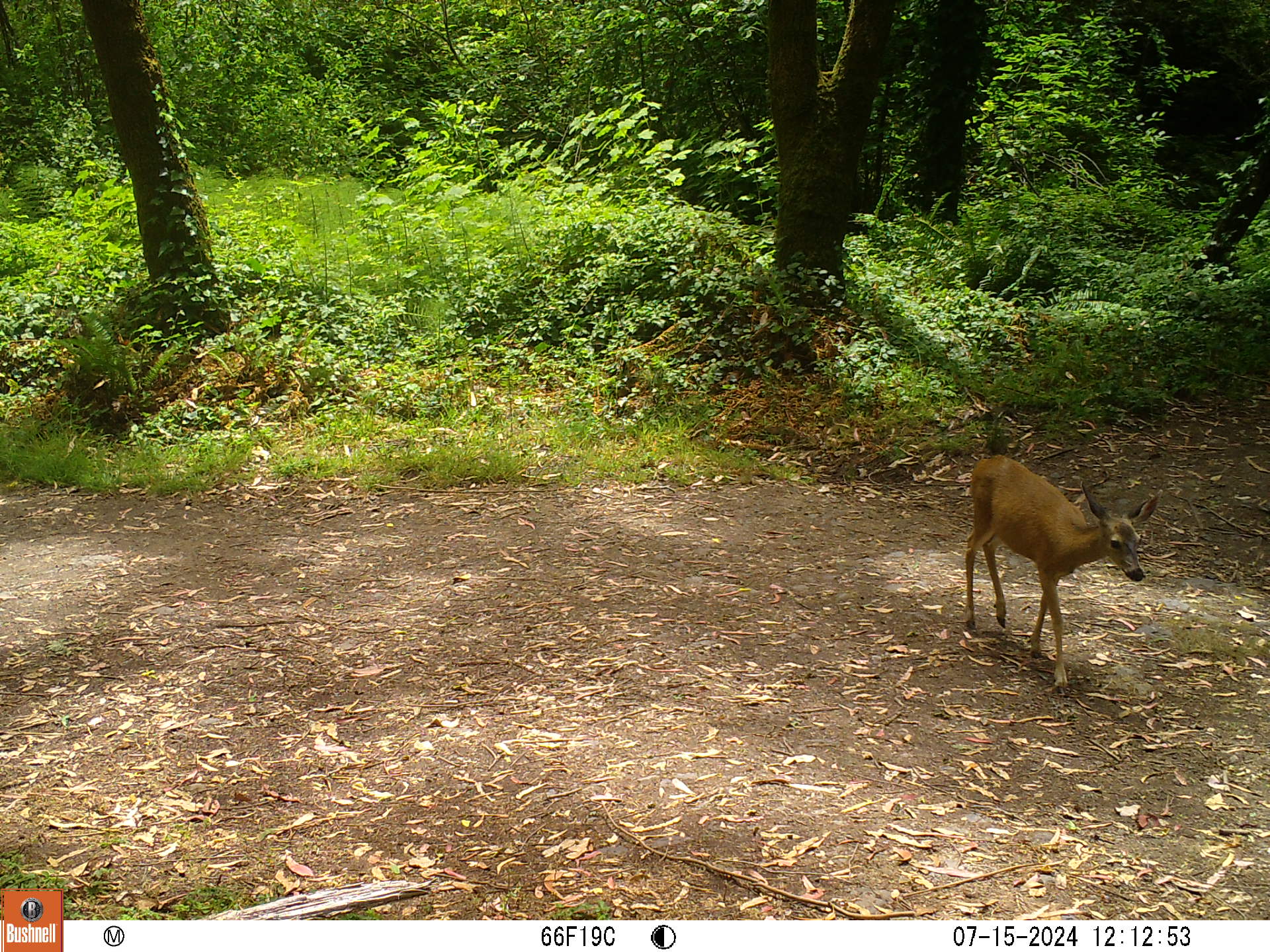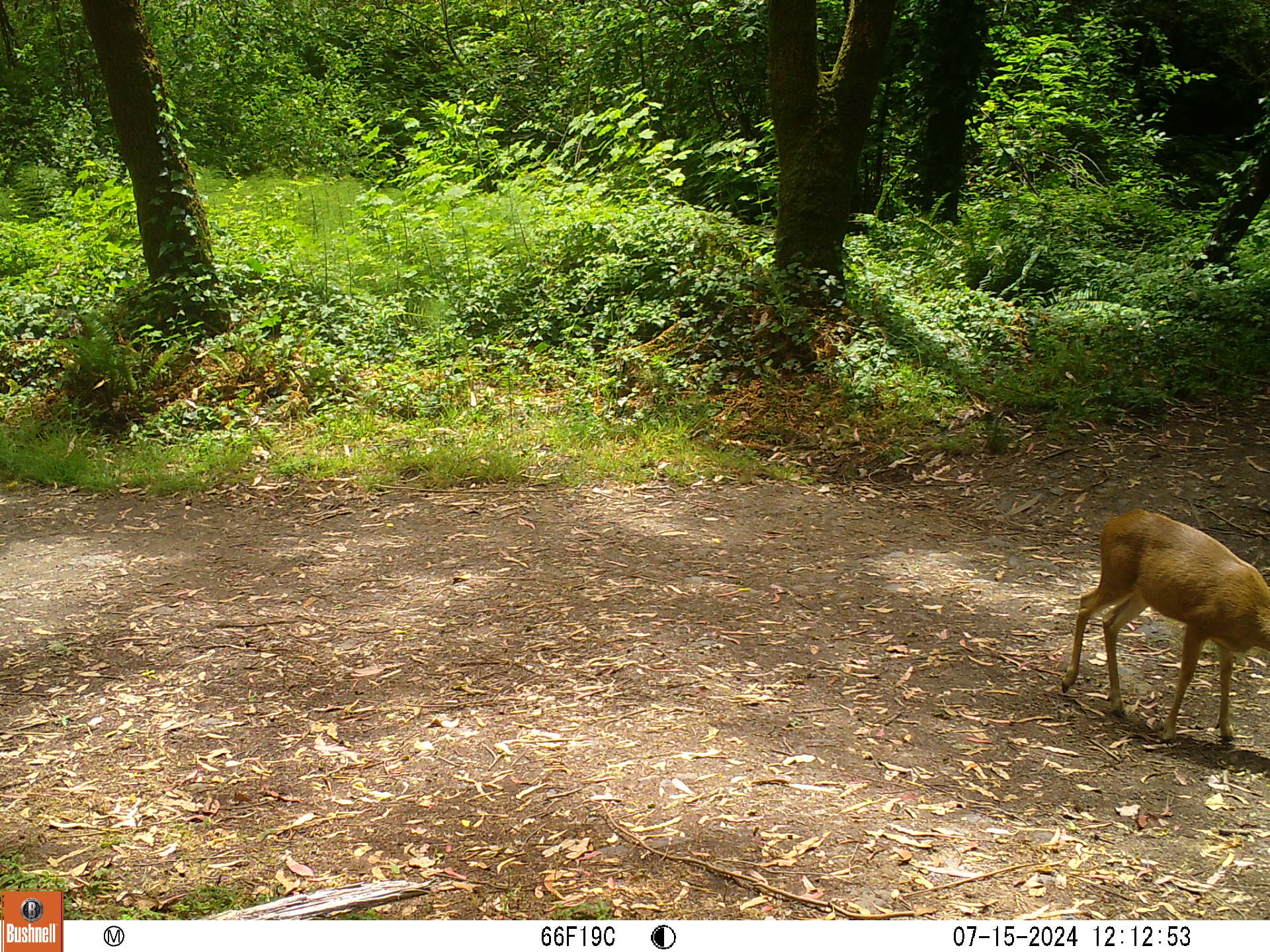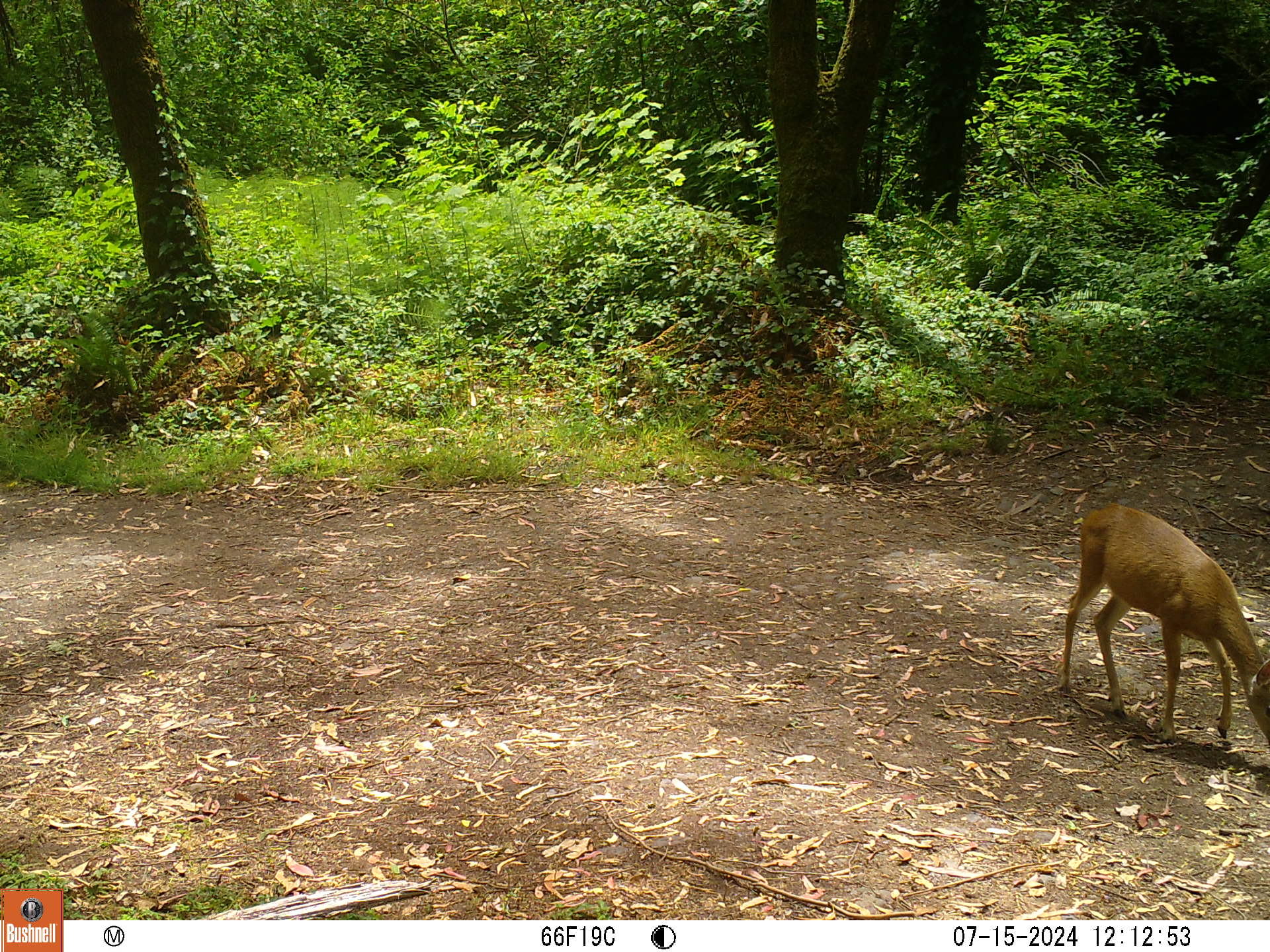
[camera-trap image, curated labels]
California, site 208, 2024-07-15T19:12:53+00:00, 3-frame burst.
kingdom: Animalia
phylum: Chordata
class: Mammalia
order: Artiodactyla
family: Cervidae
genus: Odocoileus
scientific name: Odocoileus hemionus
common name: mule deer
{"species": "mule deer (Odocoileus hemionus)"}